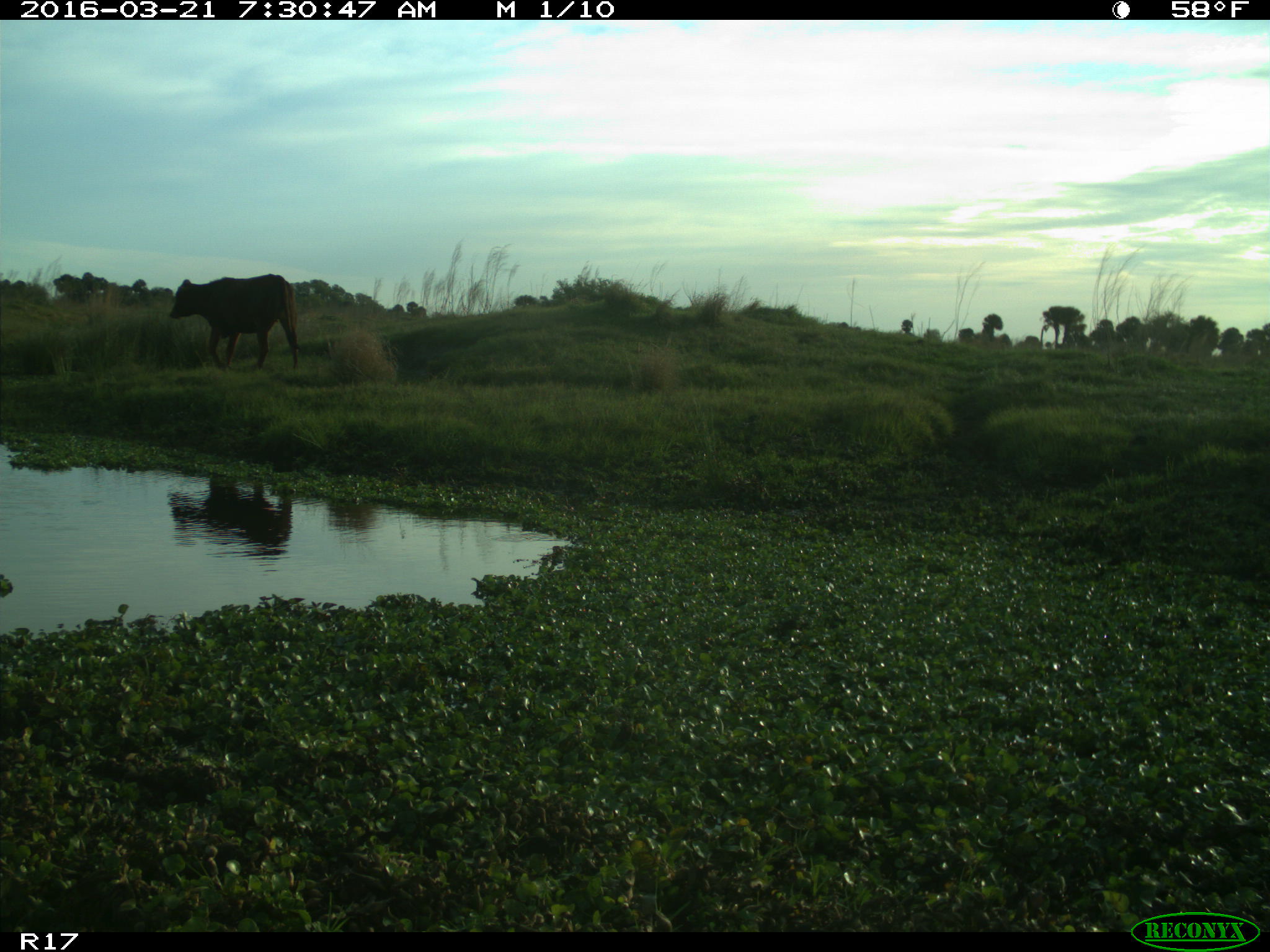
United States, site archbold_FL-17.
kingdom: Animalia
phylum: Chordata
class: Mammalia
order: Artiodactyla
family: Bovidae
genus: Bos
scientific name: Bos taurus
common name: domestic cow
Bos taurus (domestic cow).